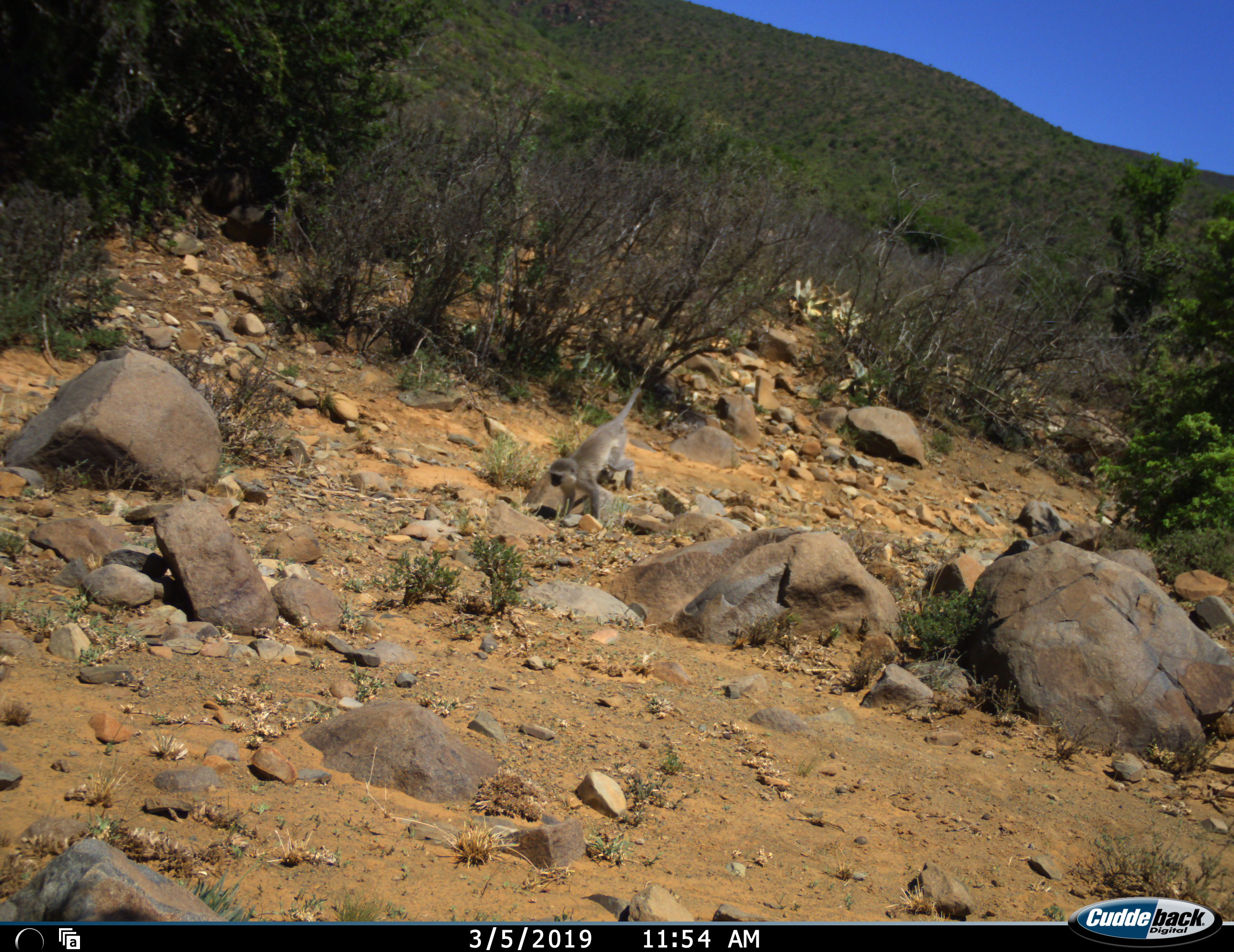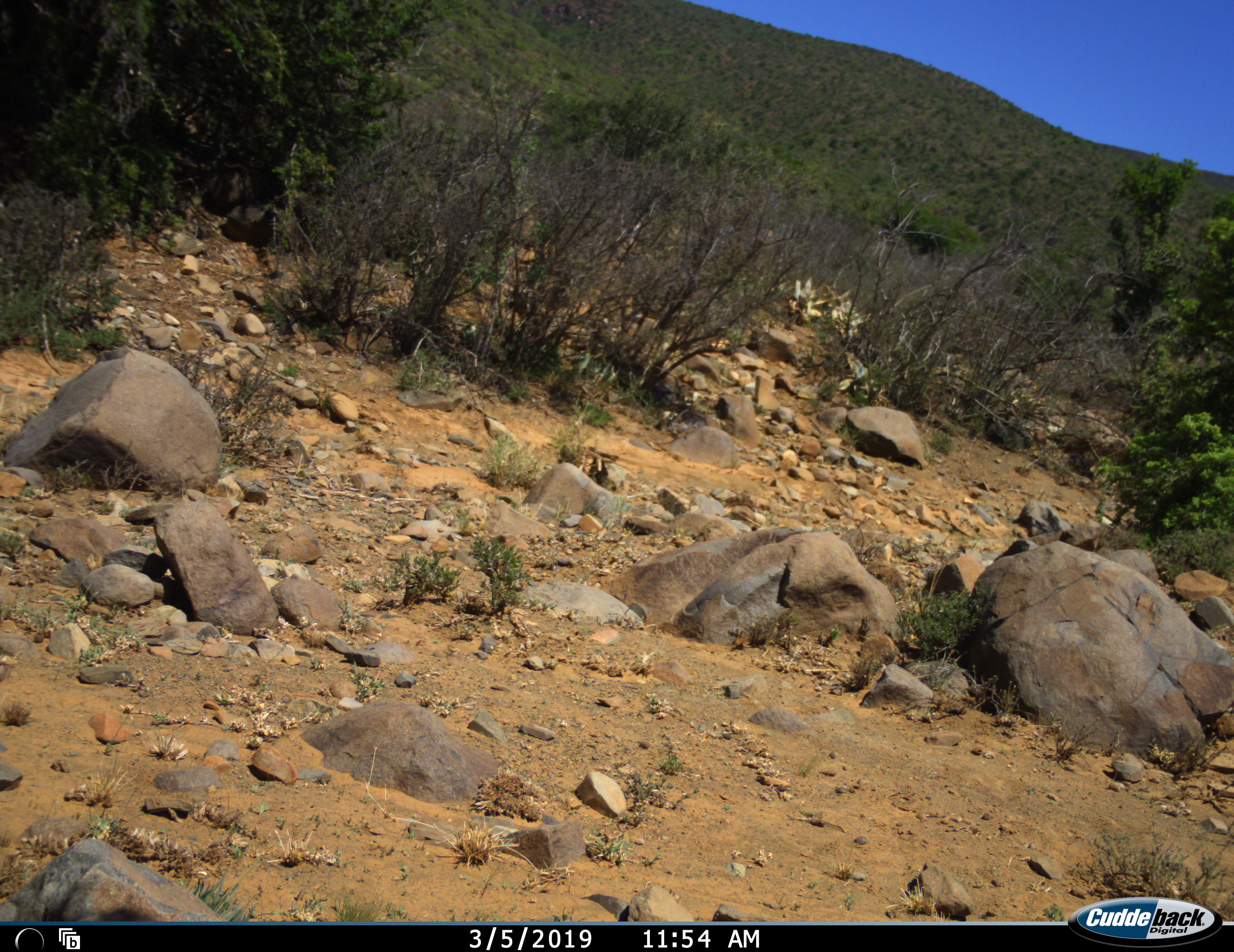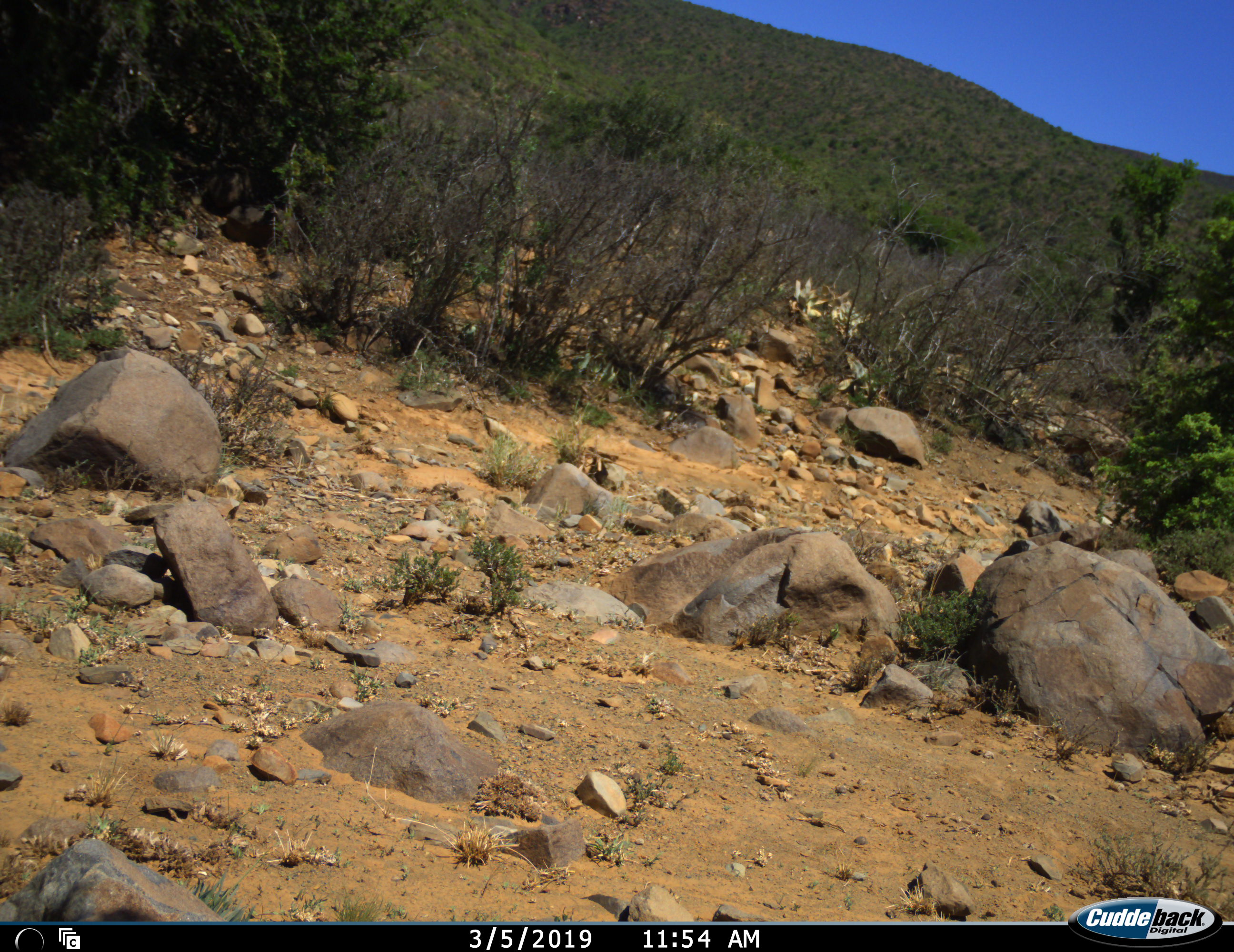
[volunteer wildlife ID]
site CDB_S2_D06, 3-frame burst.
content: unidentified animal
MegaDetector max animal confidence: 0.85